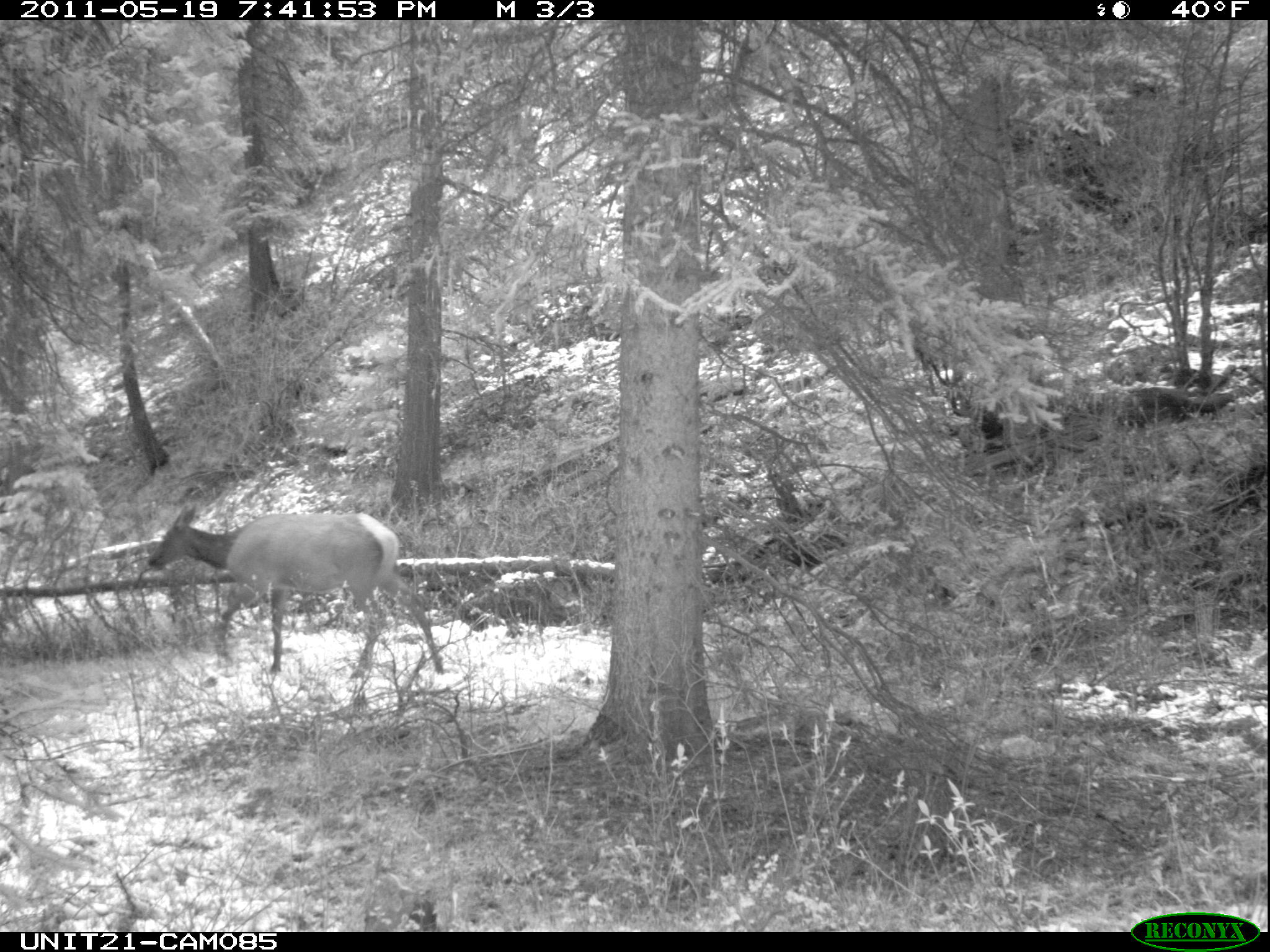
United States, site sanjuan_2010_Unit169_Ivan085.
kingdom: Animalia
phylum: Chordata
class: Mammalia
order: Artiodactyla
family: Cervidae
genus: Cervus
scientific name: Cervus elaphus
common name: red deer